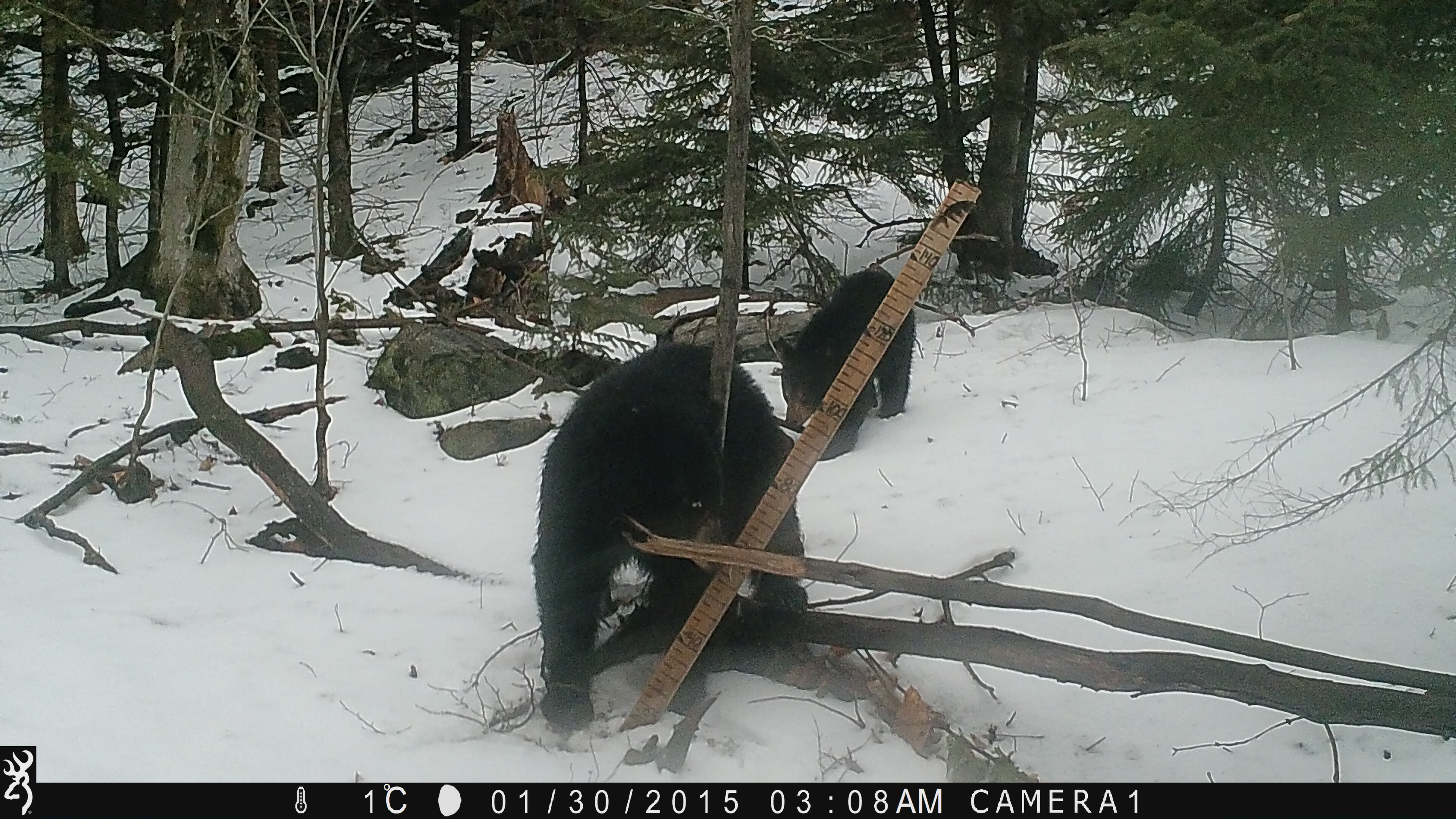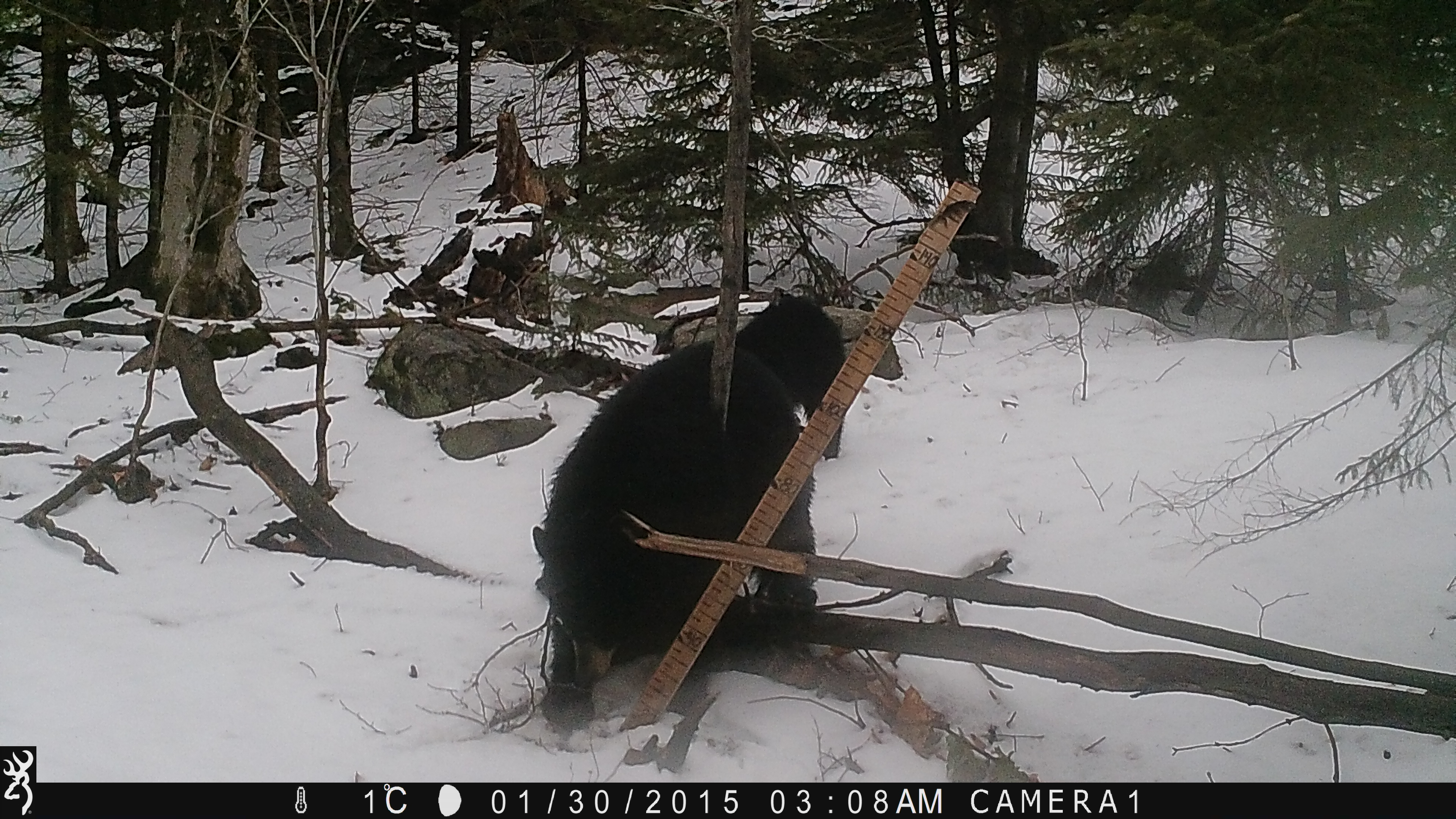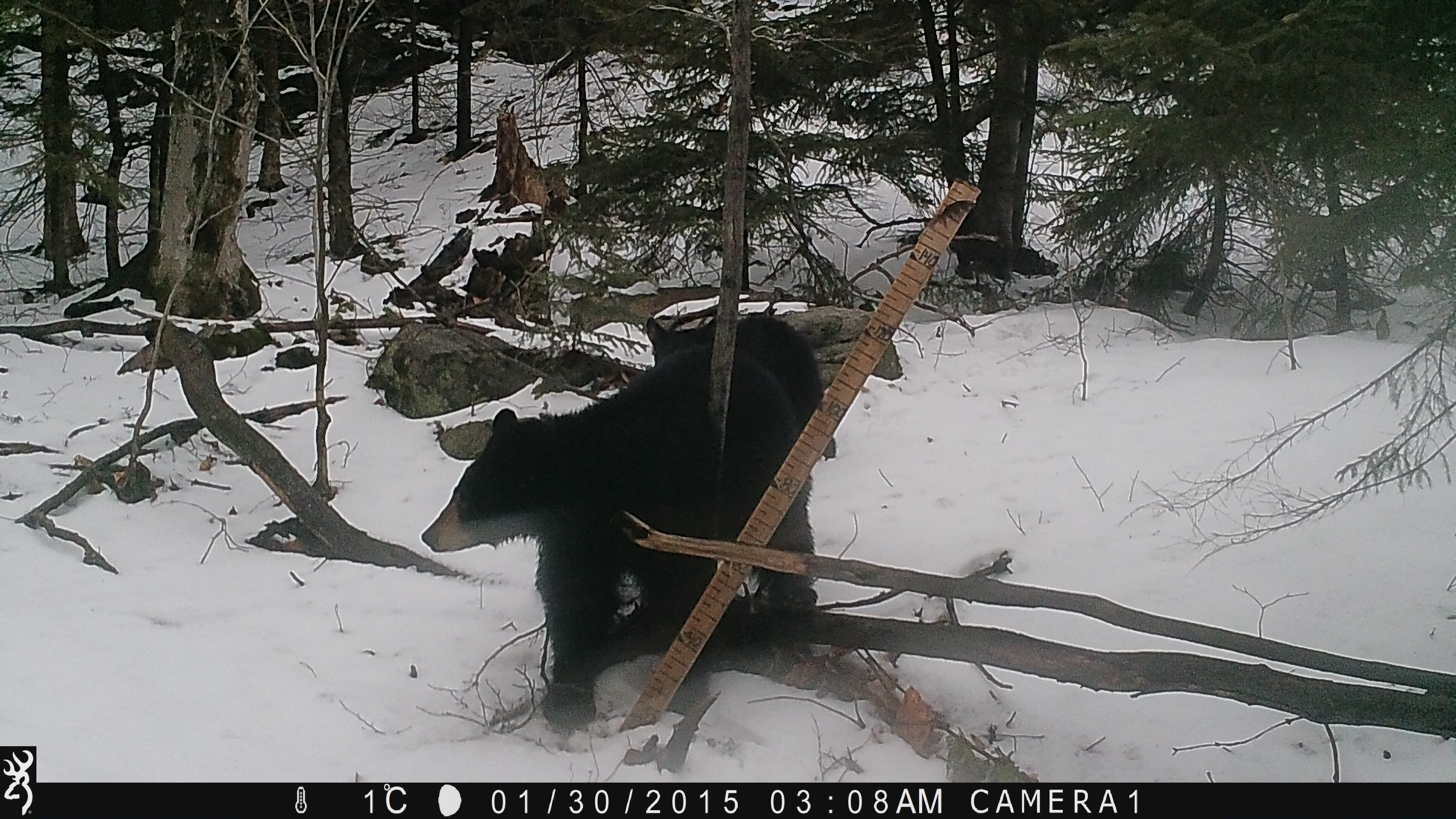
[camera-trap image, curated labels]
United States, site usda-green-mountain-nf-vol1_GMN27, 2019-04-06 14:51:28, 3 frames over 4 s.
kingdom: Animalia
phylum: Chordata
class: Mammalia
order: Carnivora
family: Ursidae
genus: Ursus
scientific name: Ursus americanus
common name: black bear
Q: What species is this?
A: Black bear (Ursus americanus).